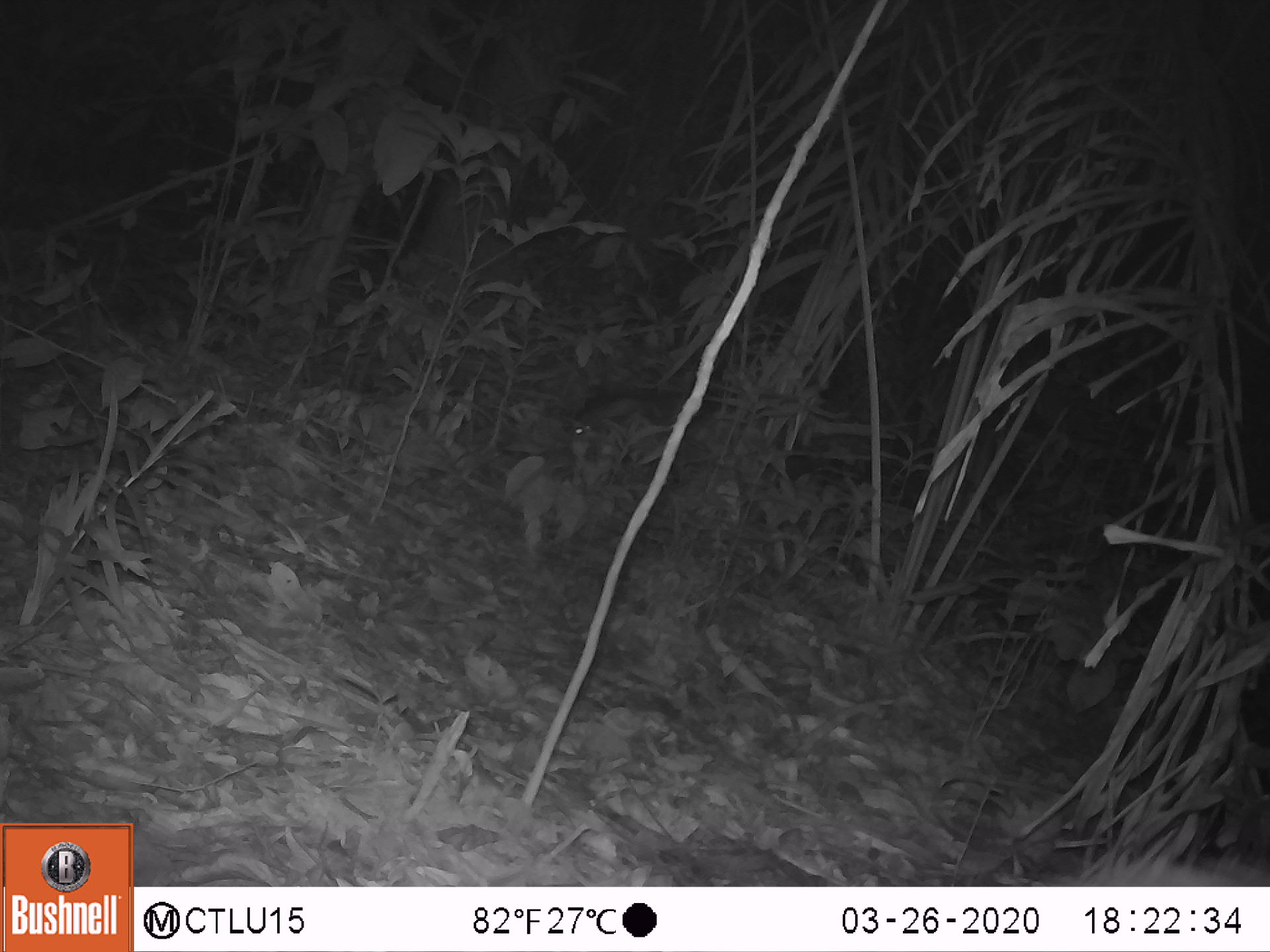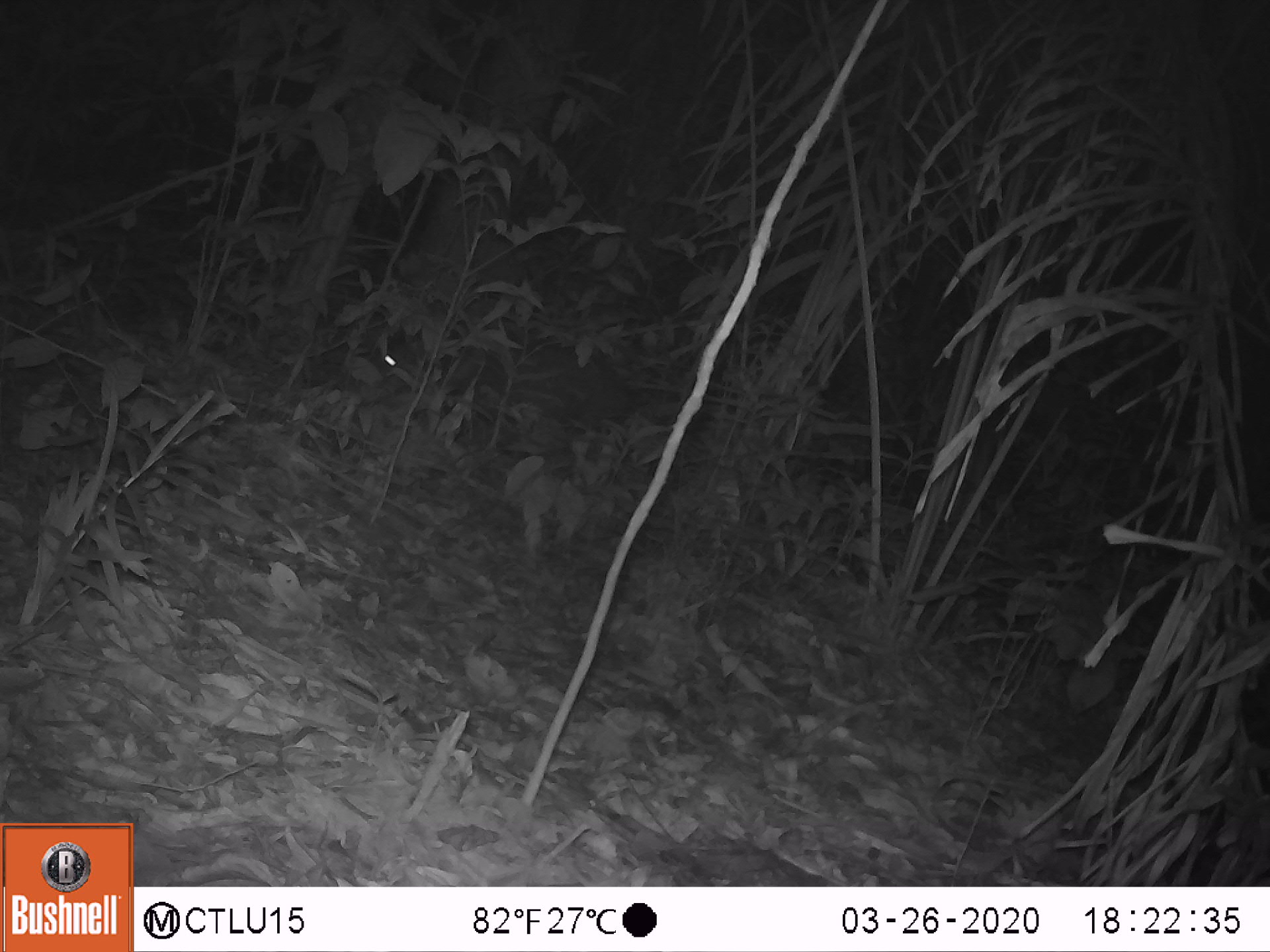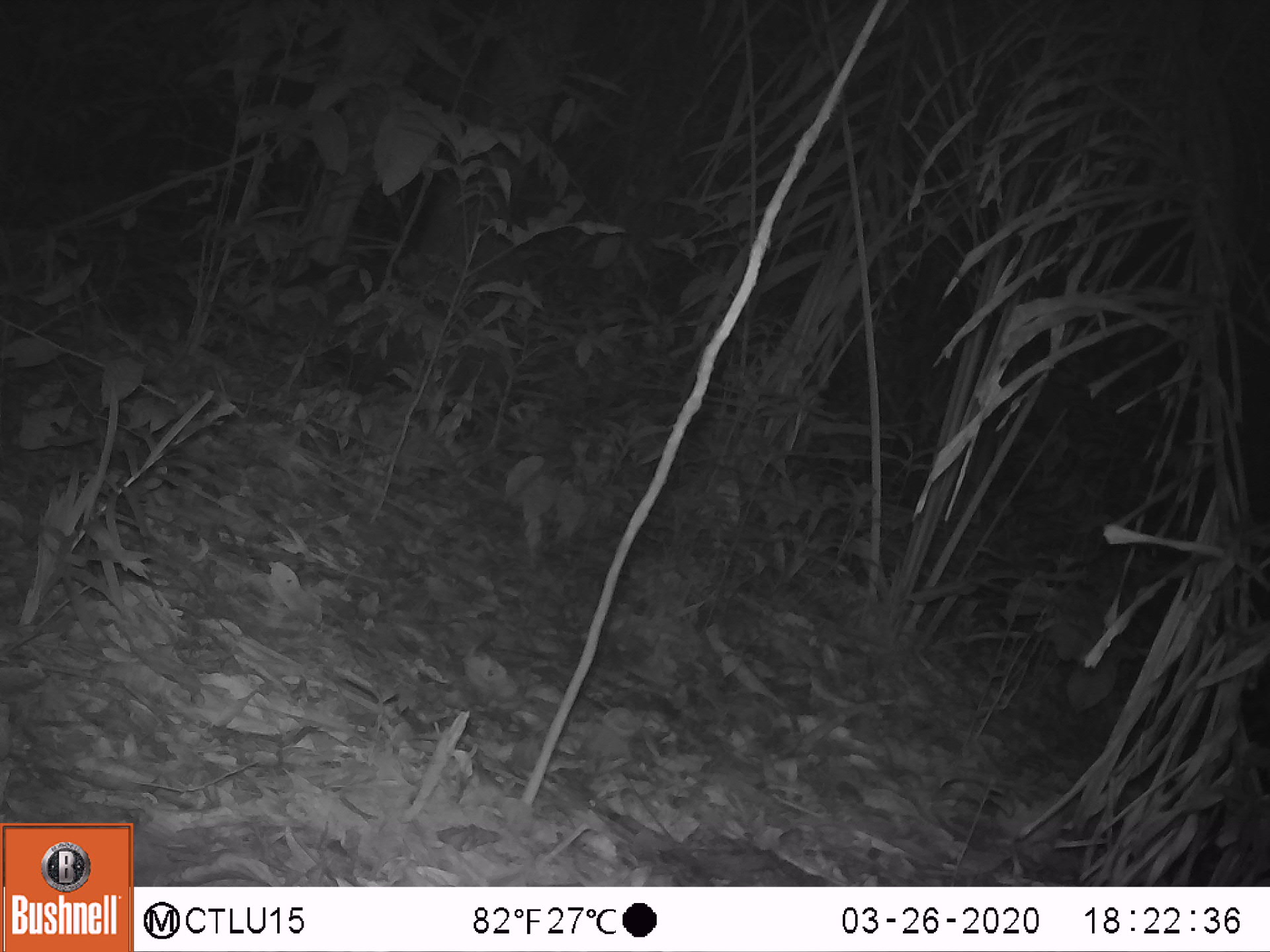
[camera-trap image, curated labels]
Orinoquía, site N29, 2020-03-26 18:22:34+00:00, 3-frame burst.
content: unidentified animal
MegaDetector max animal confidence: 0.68